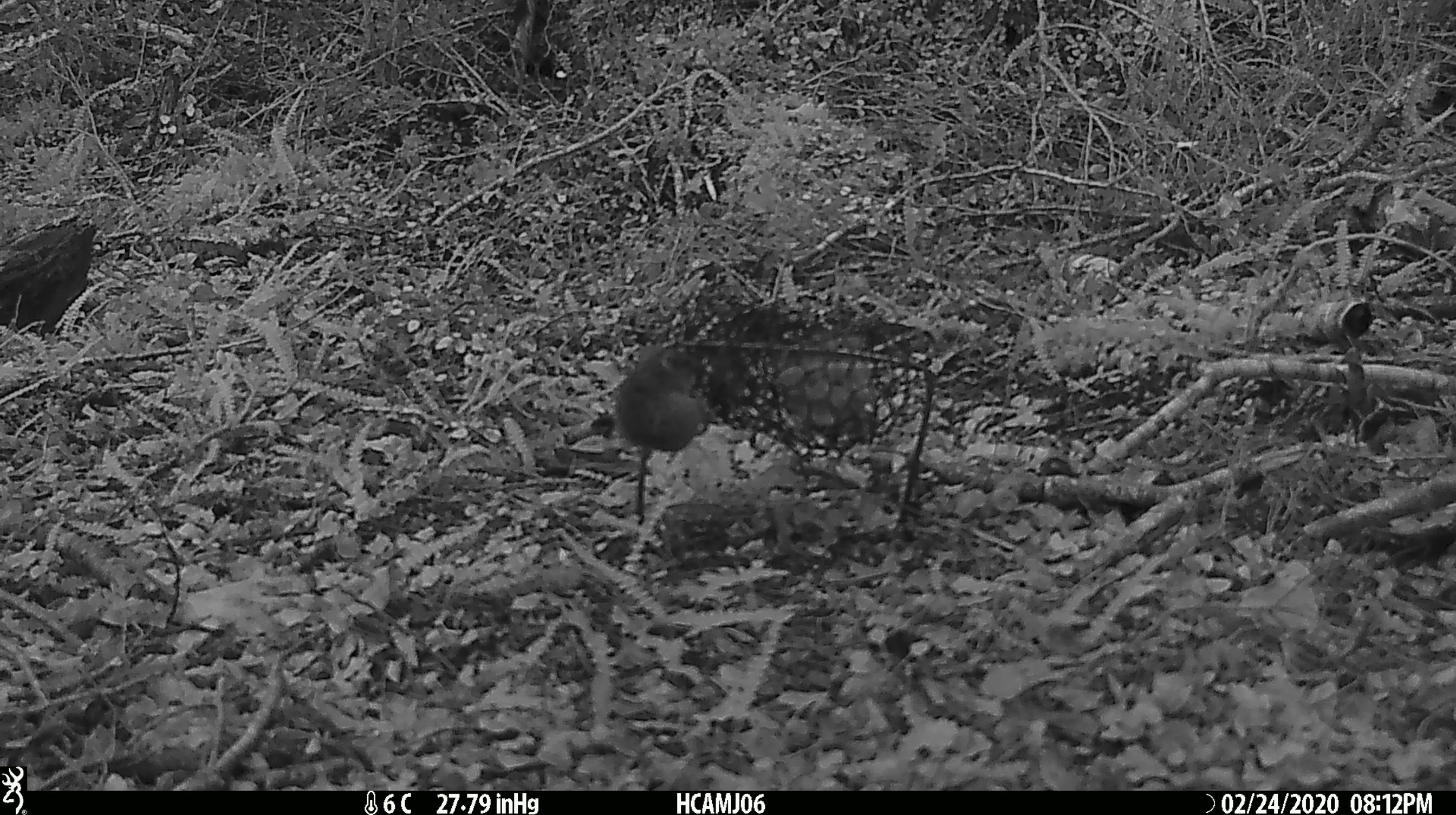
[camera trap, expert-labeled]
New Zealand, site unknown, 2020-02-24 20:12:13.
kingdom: Animalia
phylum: Chordata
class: Mammalia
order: Rodentia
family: Muridae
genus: Mus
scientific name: Mus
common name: mouse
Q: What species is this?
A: Mouse (Mus).